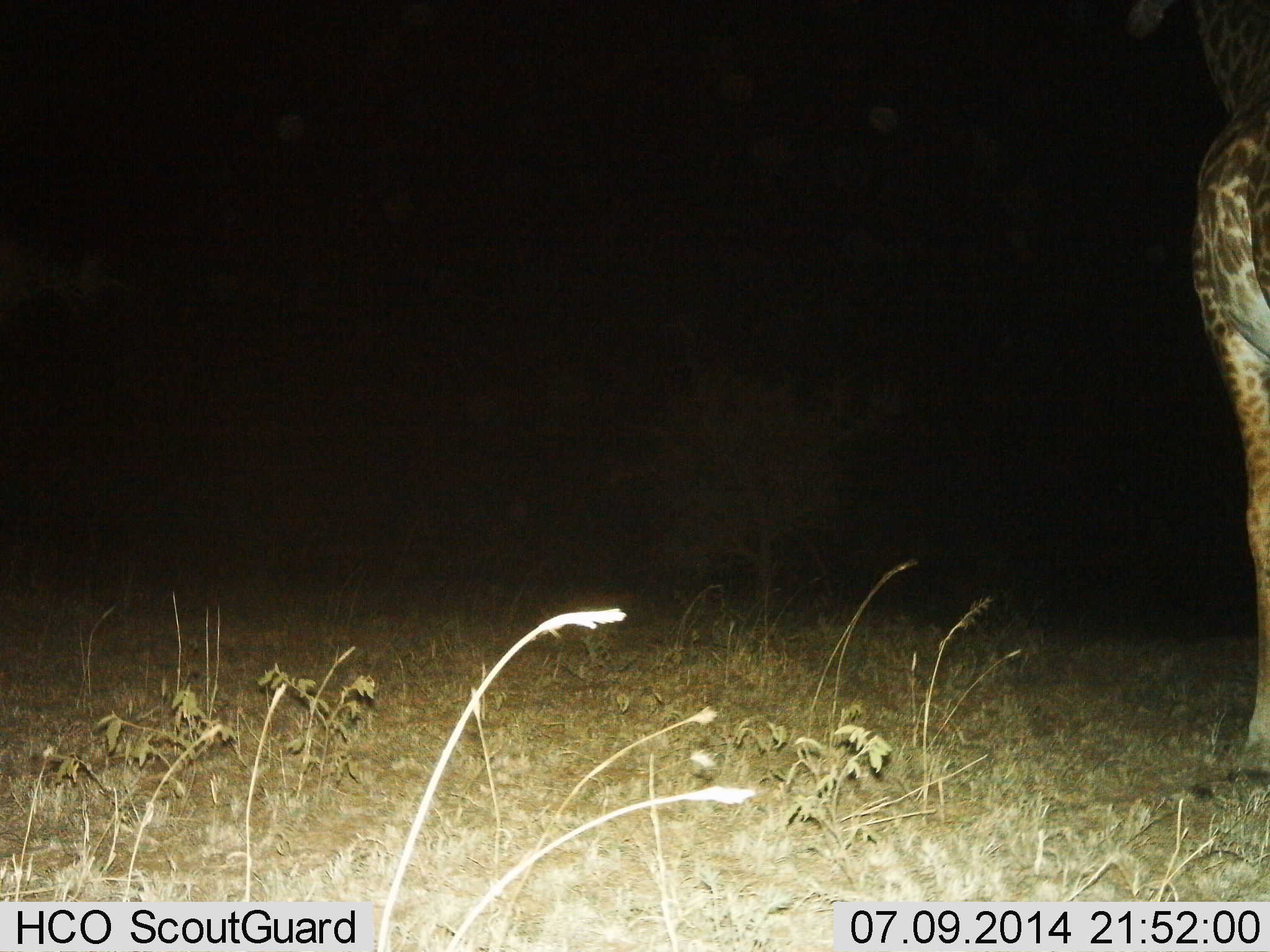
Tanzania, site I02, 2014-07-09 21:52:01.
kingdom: Animalia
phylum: Chordata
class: Mammalia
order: Artiodactyla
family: Giraffidae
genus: Giraffa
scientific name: Giraffa camelopardalis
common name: giraffe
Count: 1.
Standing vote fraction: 83%.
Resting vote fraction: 0%.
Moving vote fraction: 17%.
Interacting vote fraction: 0%.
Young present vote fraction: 0%.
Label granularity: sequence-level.